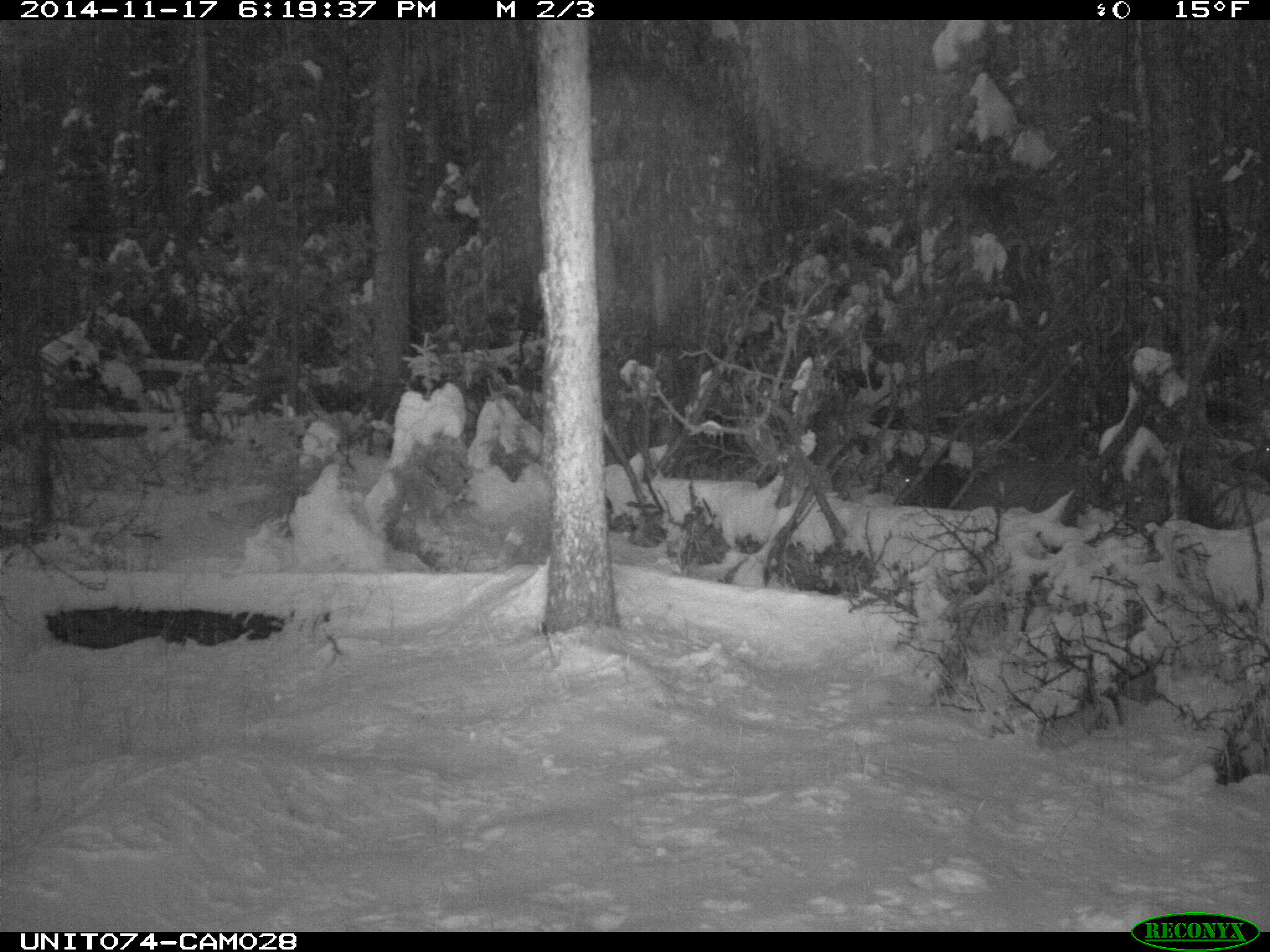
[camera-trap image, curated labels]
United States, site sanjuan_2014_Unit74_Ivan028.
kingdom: Animalia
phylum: Chordata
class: Mammalia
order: Artiodactyla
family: Cervidae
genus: Cervus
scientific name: Cervus elaphus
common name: red deer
Cervus elaphus (red deer).